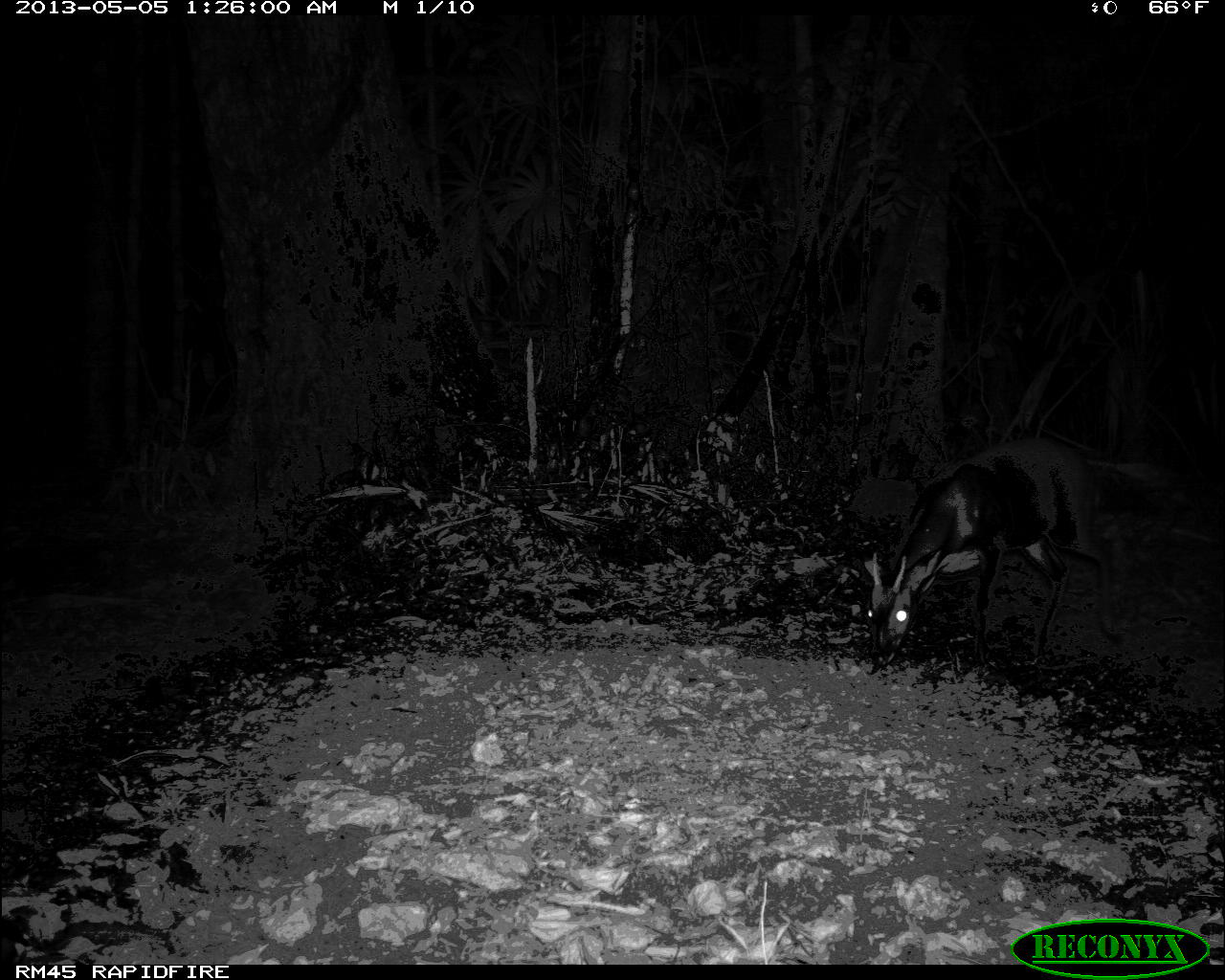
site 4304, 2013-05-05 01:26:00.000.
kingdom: Animalia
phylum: Chordata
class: Mammalia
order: Artiodactyla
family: Cervidae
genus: Mazama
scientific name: Mazama temama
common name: central american red brocket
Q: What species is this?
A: Mazama temama (central american red brocket).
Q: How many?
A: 1.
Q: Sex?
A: Male.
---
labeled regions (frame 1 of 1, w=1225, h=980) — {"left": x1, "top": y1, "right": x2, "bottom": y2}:
mazama temama: {"left": 864, "top": 425, "right": 1125, "bottom": 673}